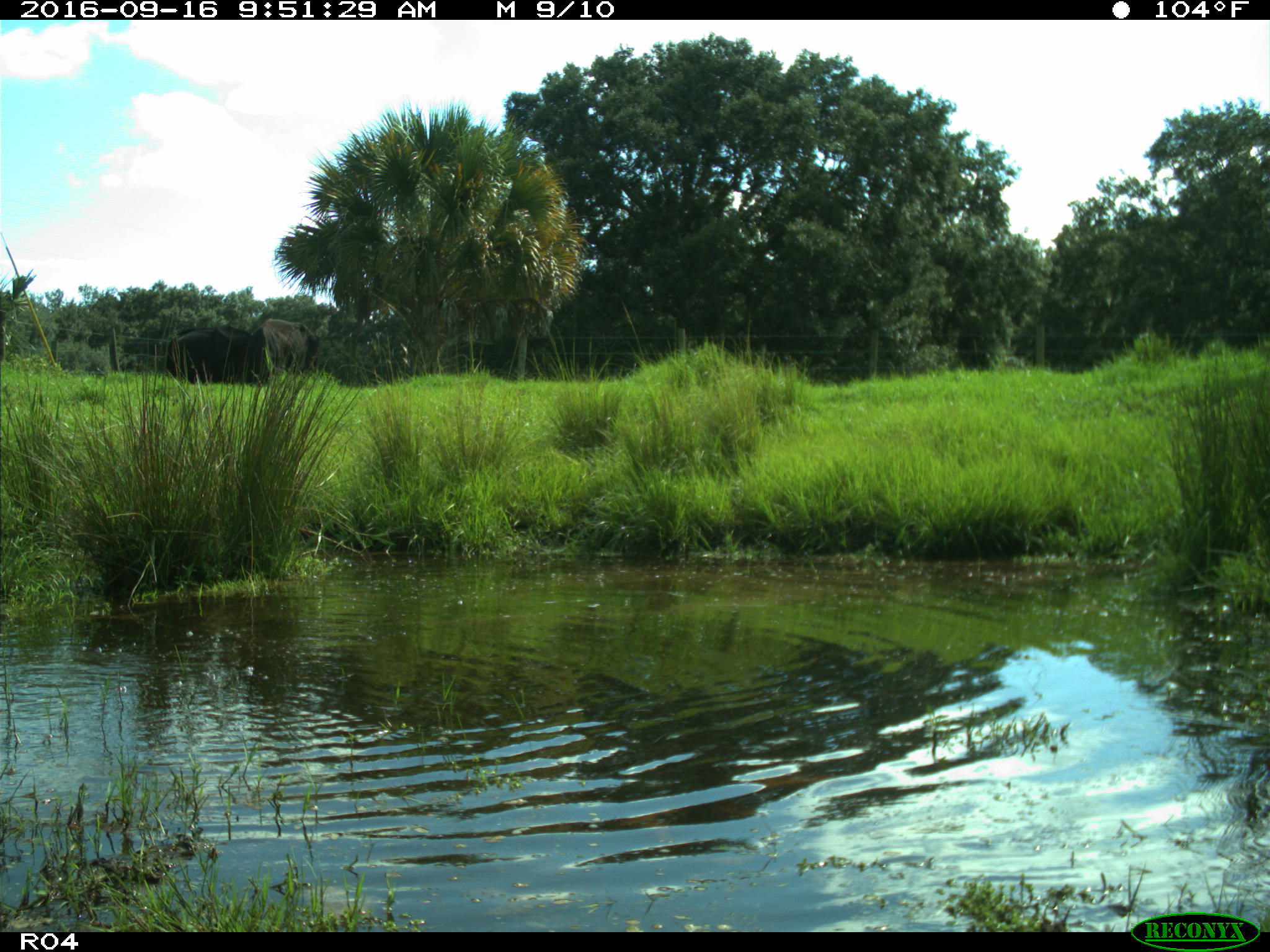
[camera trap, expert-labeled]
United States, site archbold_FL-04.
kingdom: Animalia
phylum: Chordata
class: Mammalia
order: Artiodactyla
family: Bovidae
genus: Bos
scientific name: Bos taurus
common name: domestic cow